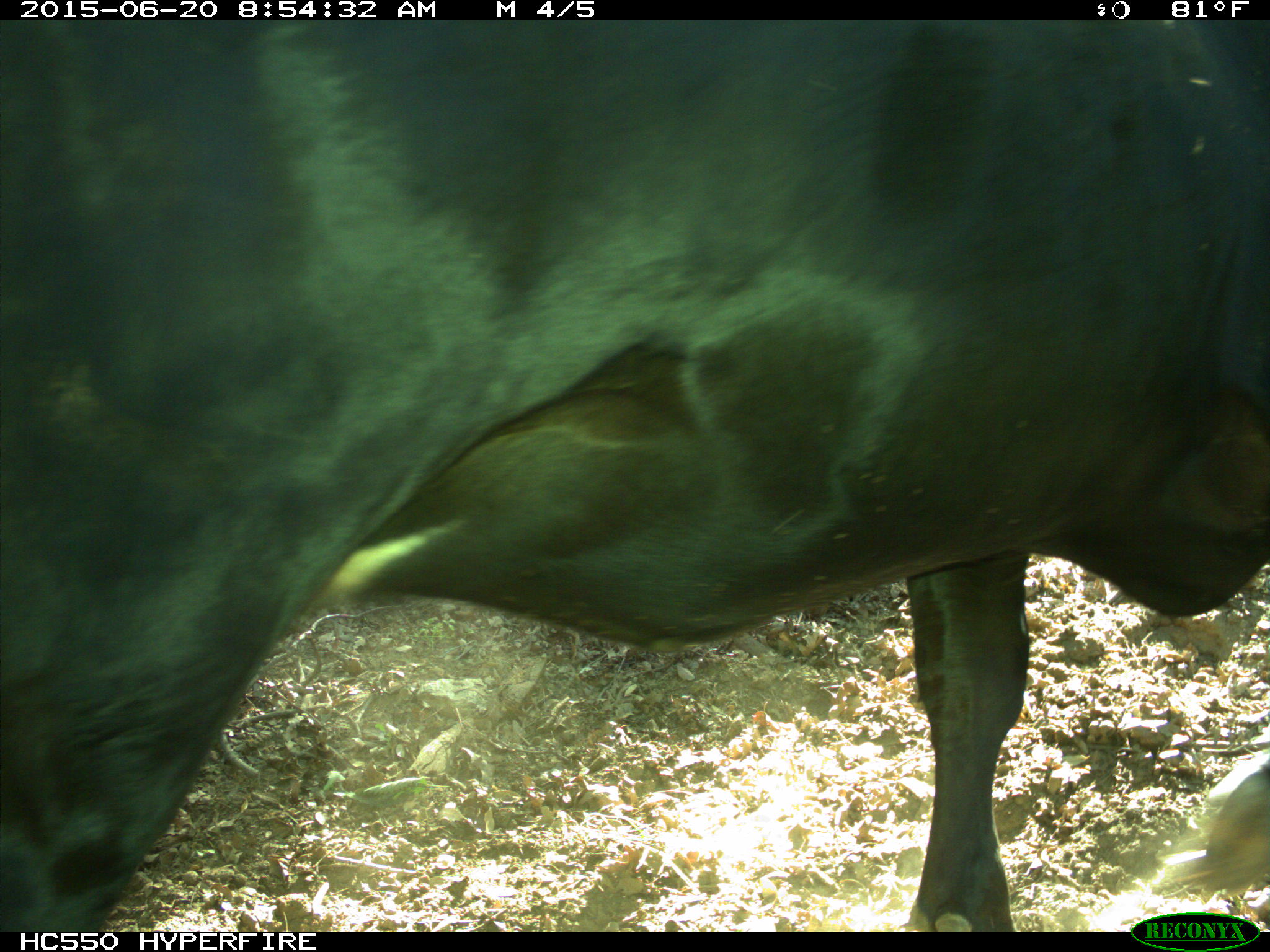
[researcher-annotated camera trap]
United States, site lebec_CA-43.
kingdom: Animalia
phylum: Chordata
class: Mammalia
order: Artiodactyla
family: Bovidae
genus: Bos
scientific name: Bos taurus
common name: domestic cow